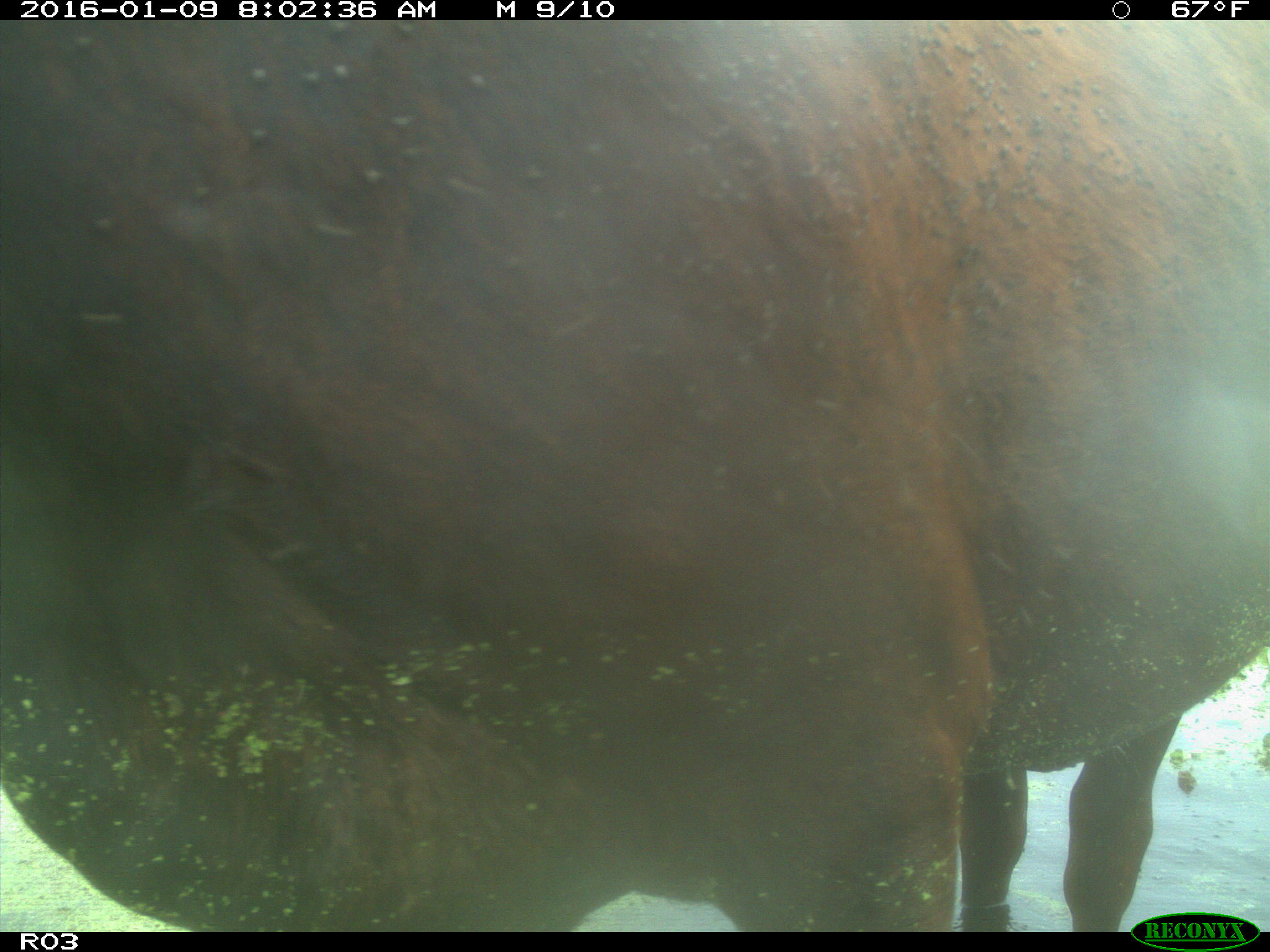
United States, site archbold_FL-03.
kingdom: Animalia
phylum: Chordata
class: Mammalia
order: Artiodactyla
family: Bovidae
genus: Bos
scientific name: Bos taurus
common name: domestic cow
Bos taurus (domestic cow).